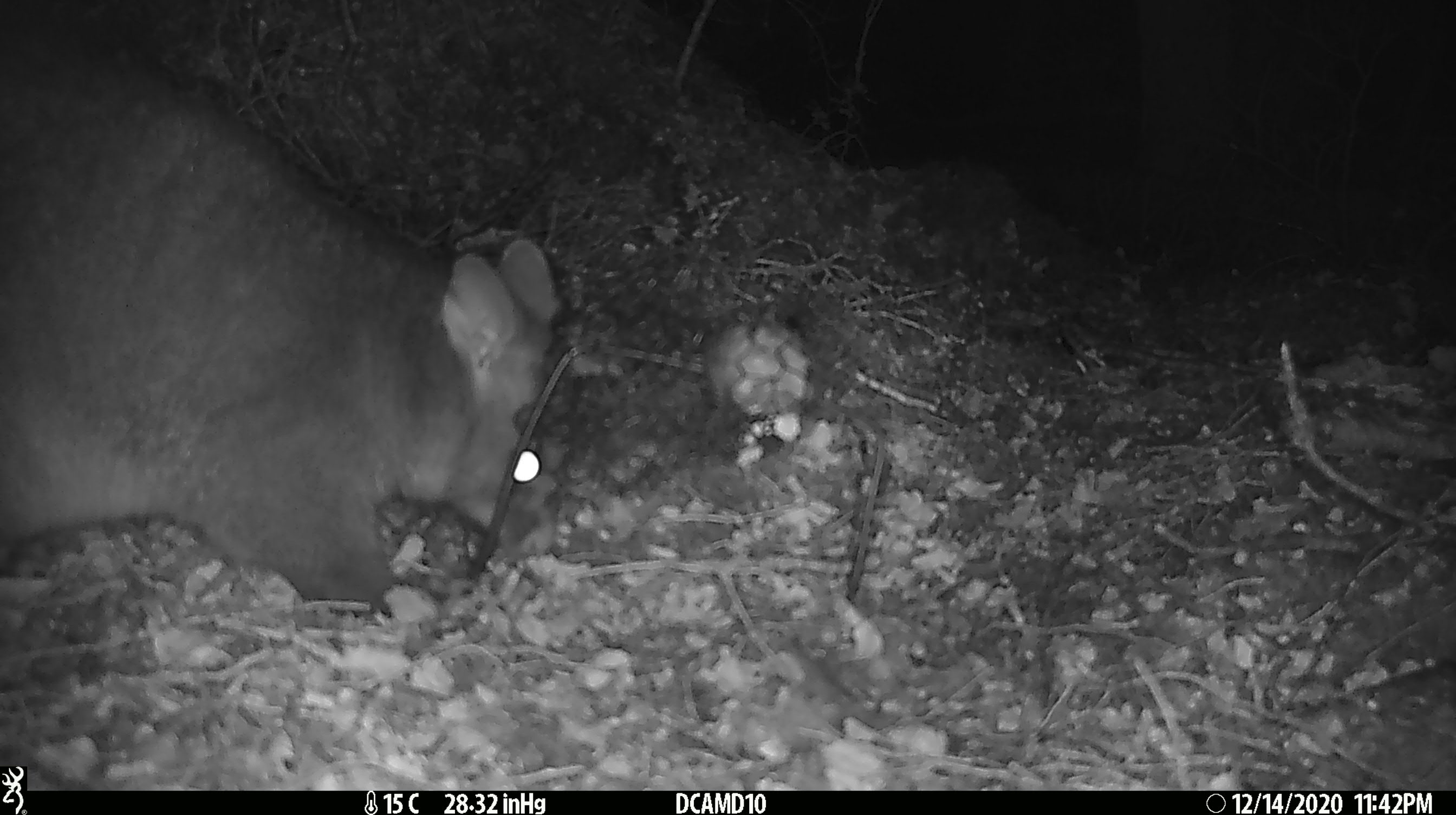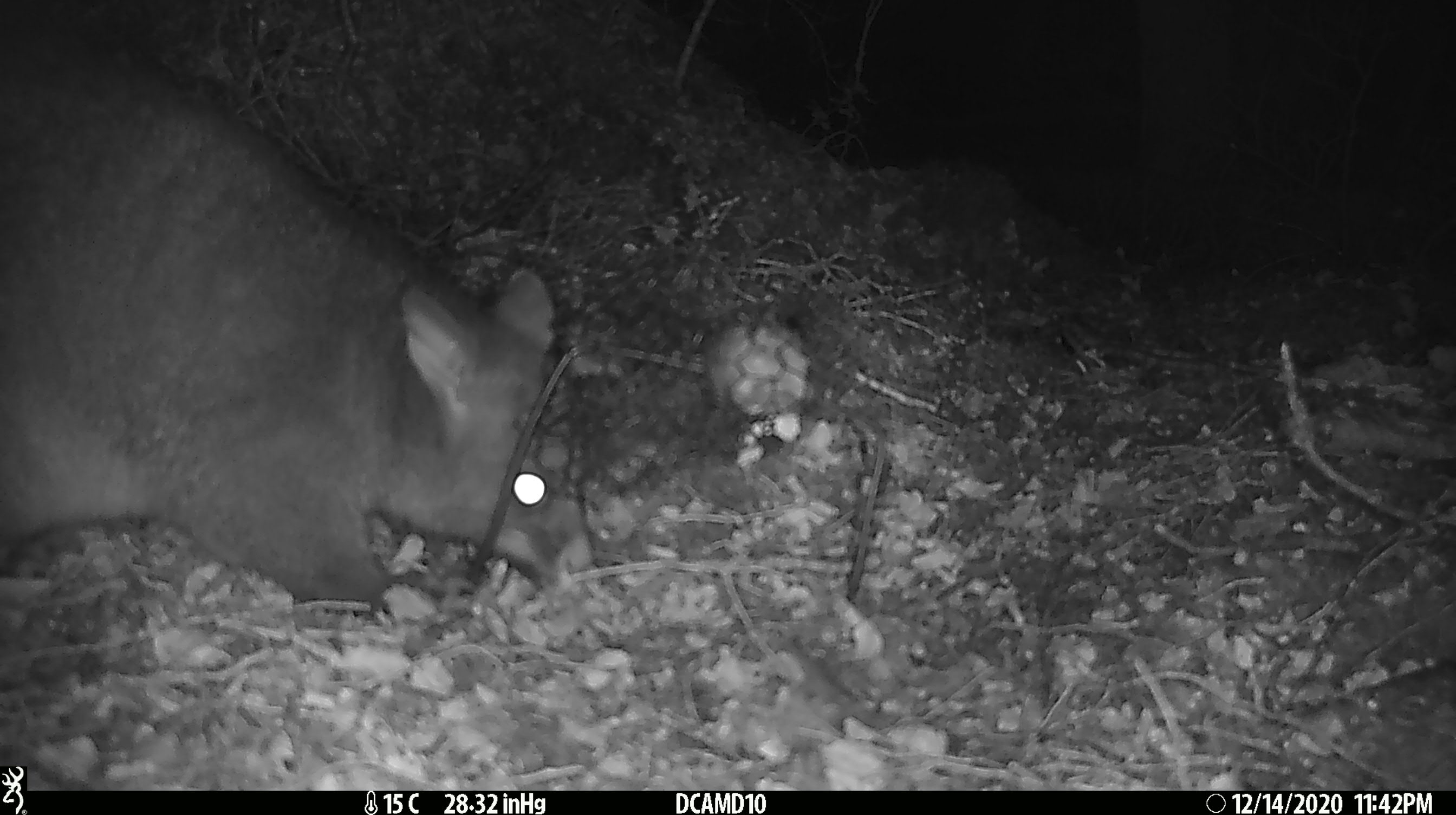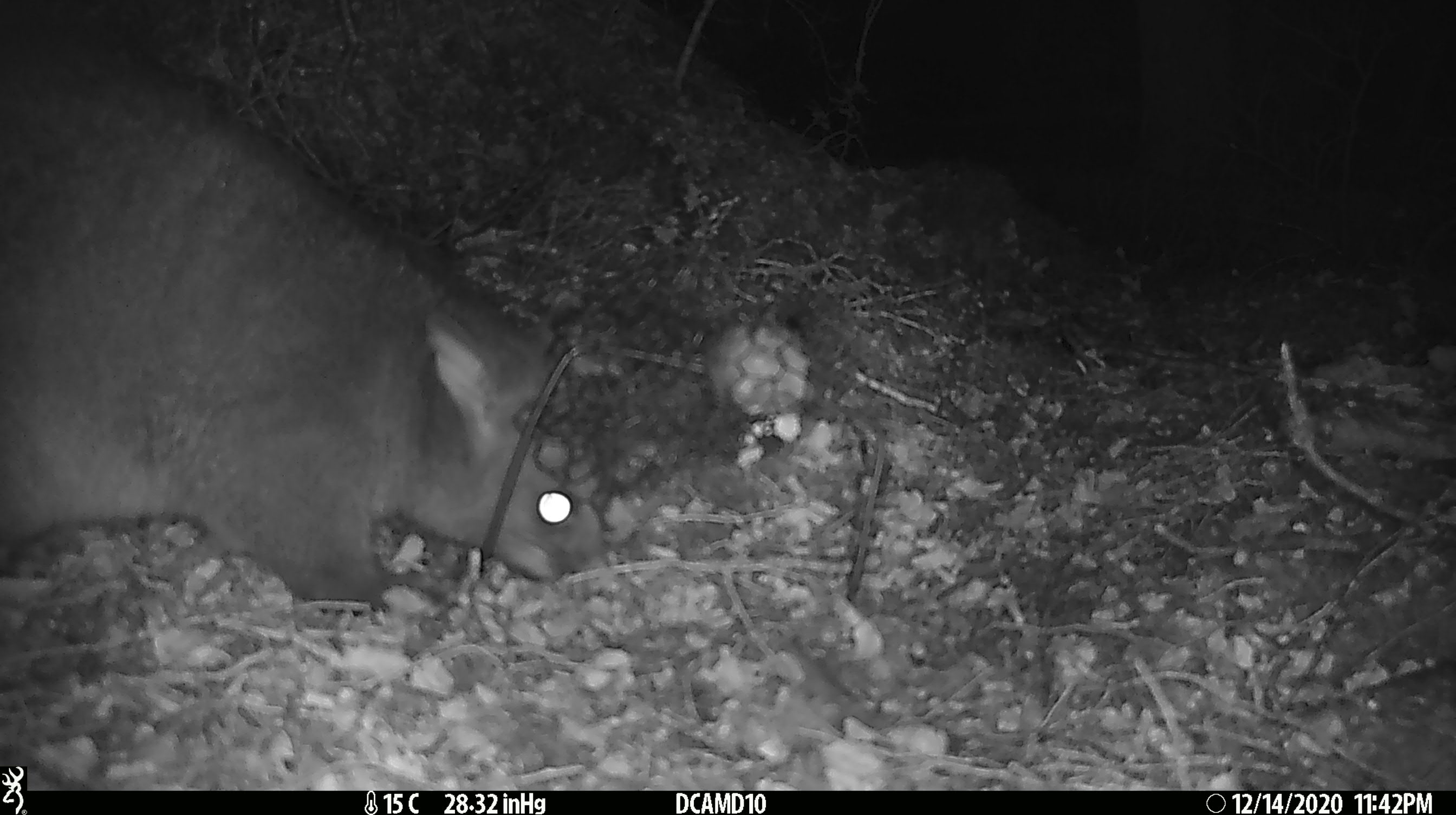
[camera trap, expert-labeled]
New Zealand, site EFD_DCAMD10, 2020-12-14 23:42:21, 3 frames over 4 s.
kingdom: Animalia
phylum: Chordata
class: Mammalia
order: Diprotodontia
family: Phalangeridae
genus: Trichosurus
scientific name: Trichosurus vulpecula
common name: common brushtail possum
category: possum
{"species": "possum (common brushtail possum) (Trichosurus vulpecula)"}